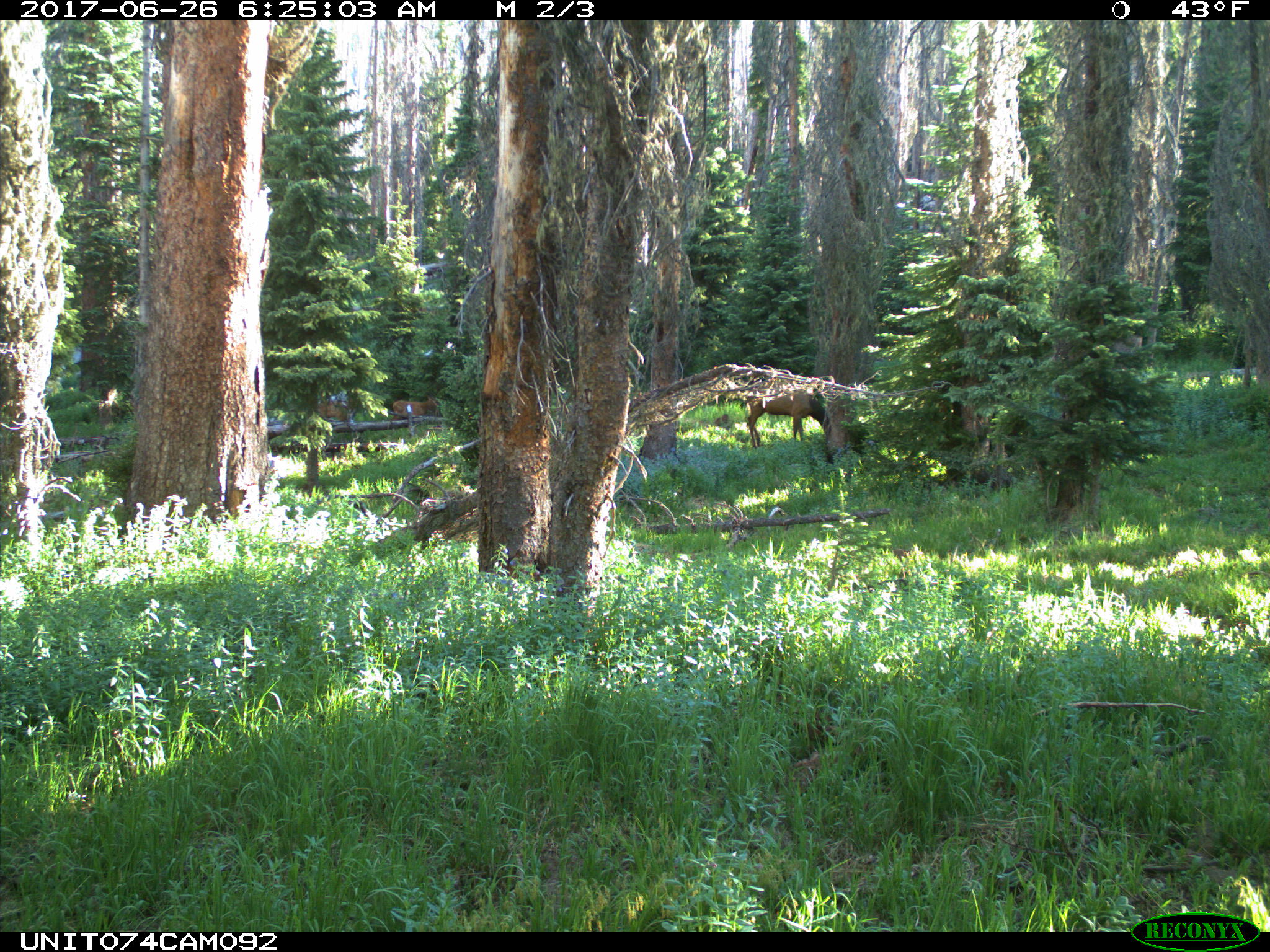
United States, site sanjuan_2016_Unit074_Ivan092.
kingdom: Animalia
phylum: Chordata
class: Mammalia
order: Artiodactyla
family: Cervidae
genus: Cervus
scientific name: Cervus elaphus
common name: red deer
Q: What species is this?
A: Cervus elaphus (red deer).